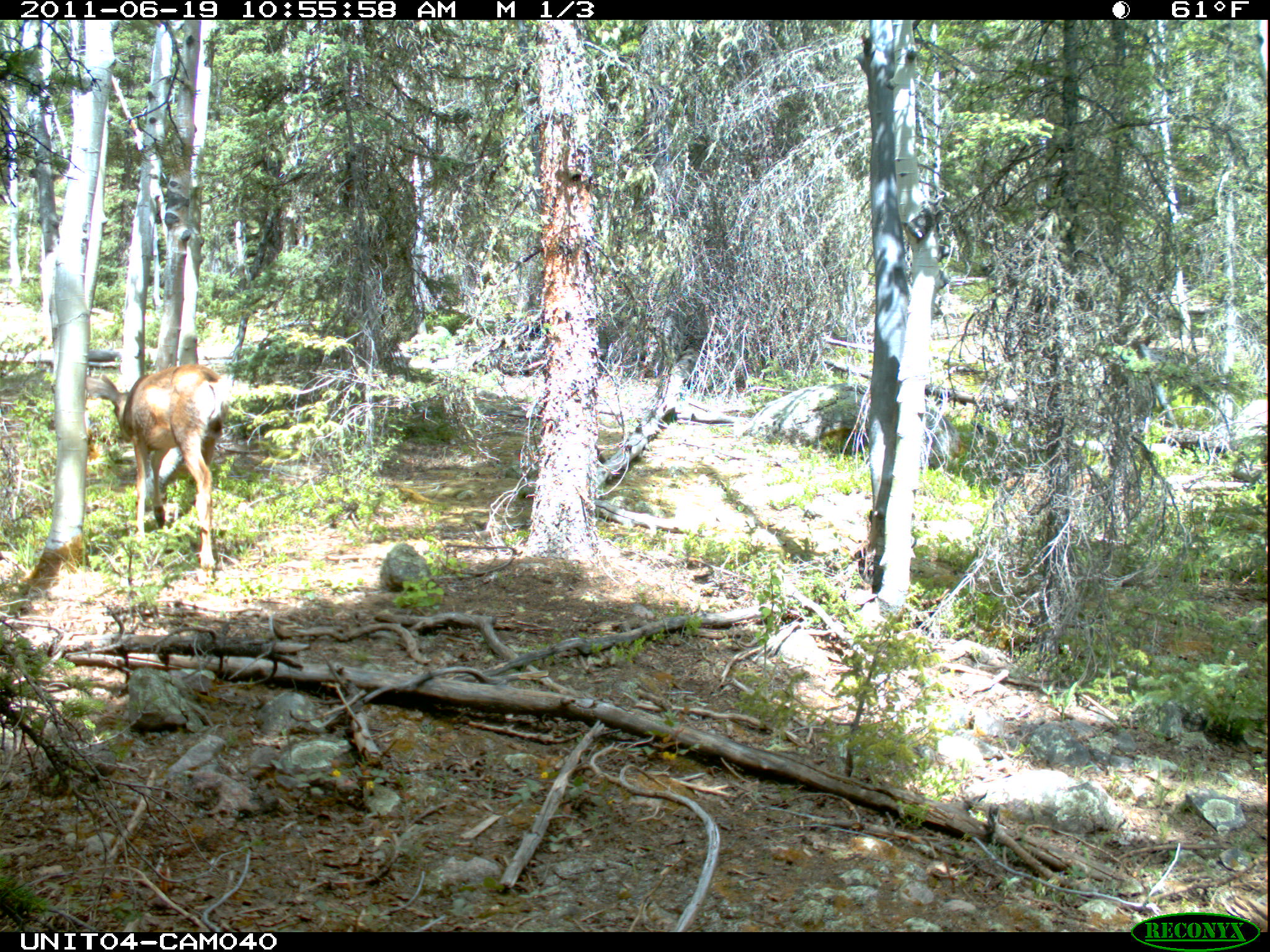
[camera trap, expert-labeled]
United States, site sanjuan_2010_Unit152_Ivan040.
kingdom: Animalia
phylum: Chordata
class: Mammalia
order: Artiodactyla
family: Cervidae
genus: Odocoileus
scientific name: Odocoileus hemionus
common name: mule deer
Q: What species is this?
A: Odocoileus hemionus (mule deer).